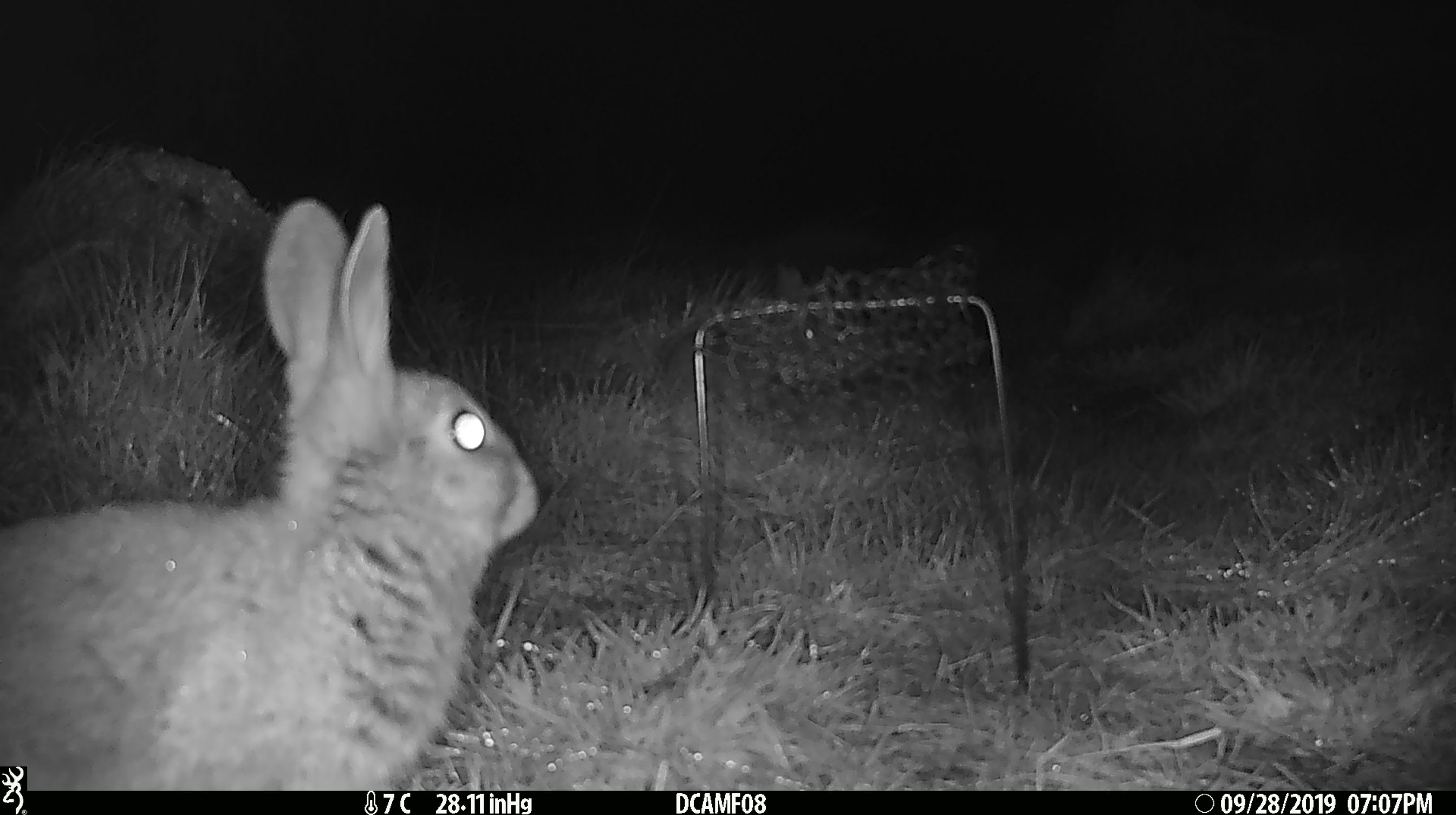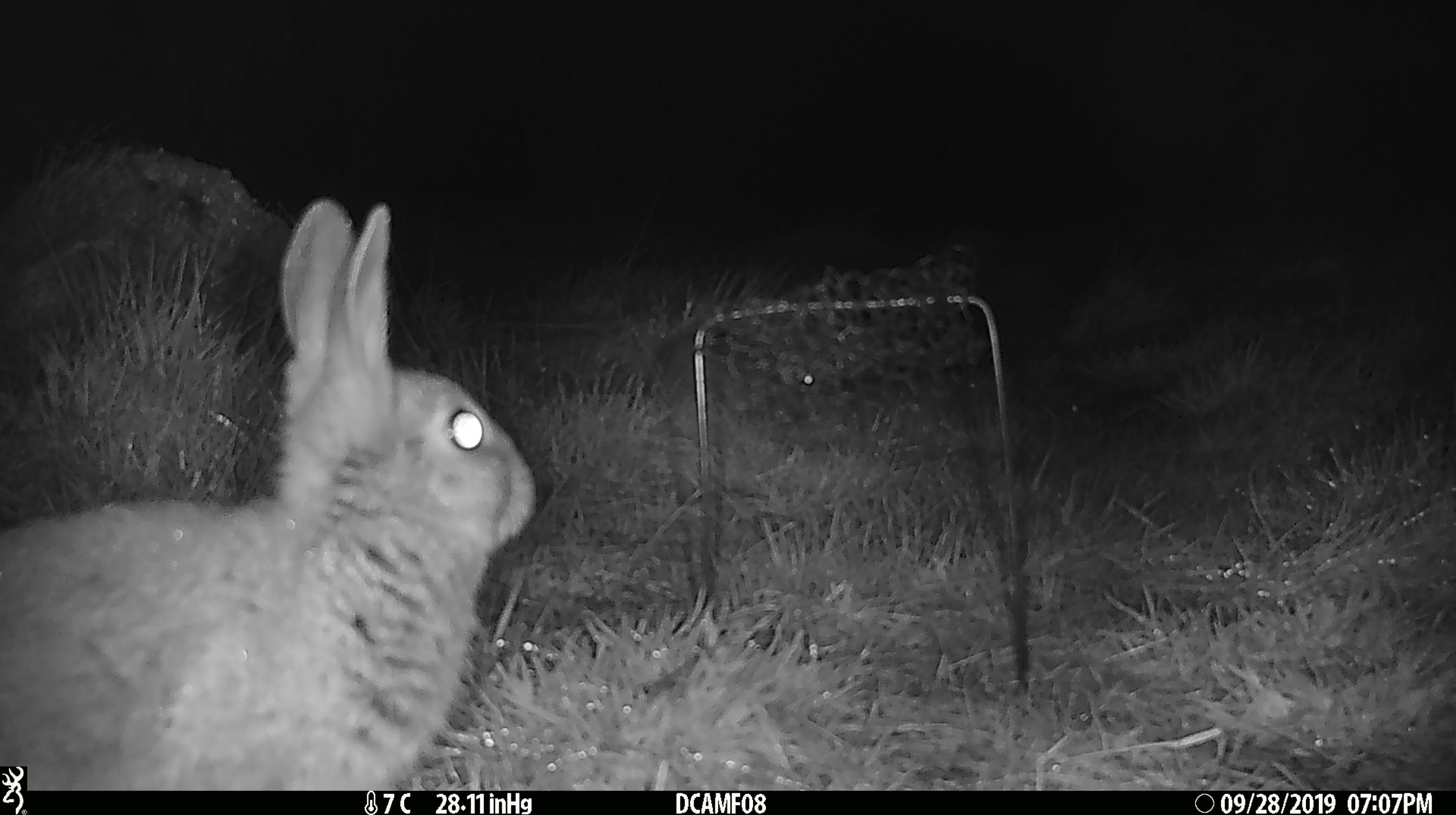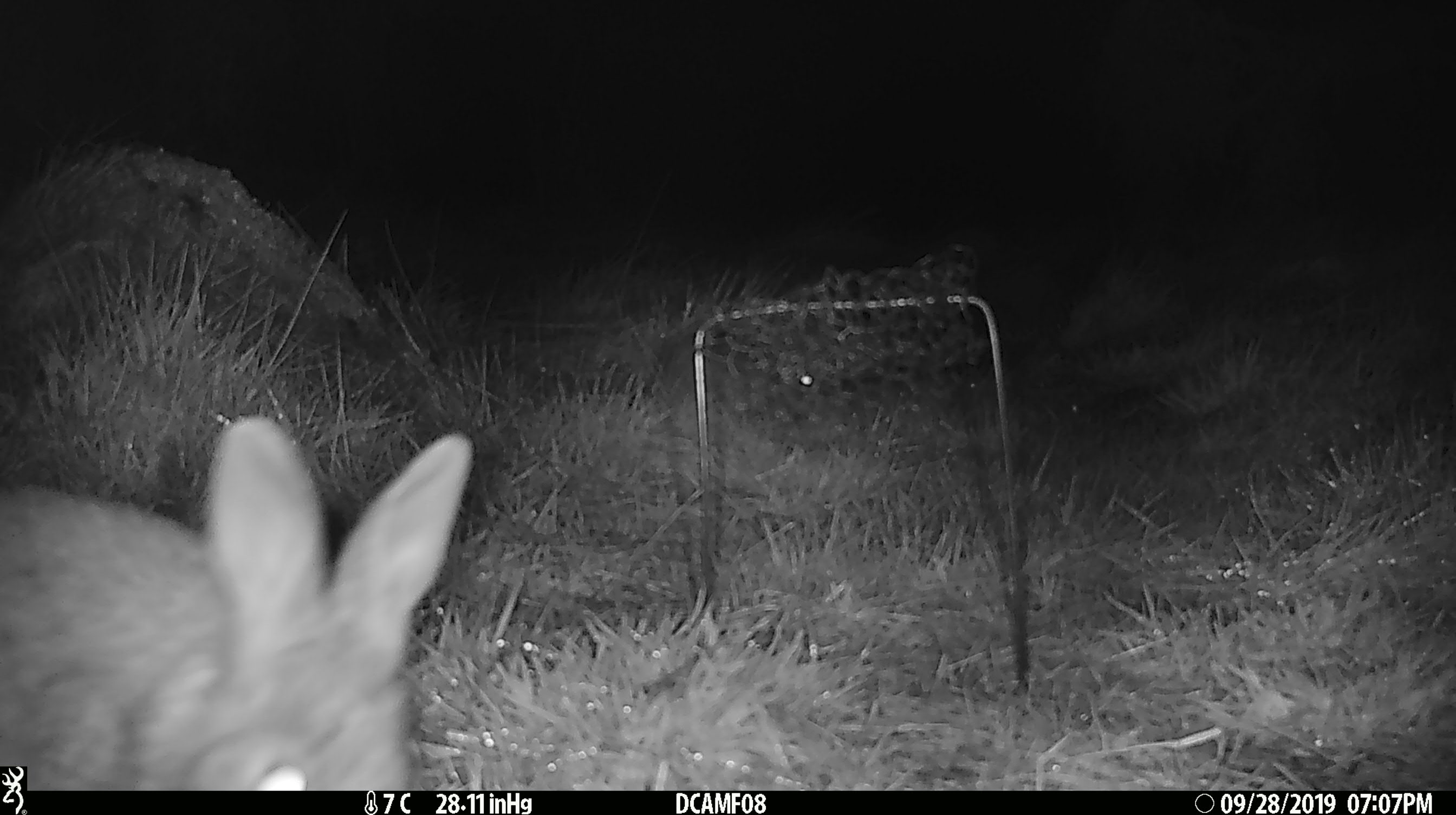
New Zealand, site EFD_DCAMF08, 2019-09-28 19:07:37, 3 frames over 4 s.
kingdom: Animalia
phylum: Chordata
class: Mammalia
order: Lagomorpha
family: Leporidae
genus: Oryctolagus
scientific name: Oryctolagus cuniculus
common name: european rabbit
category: rabbit